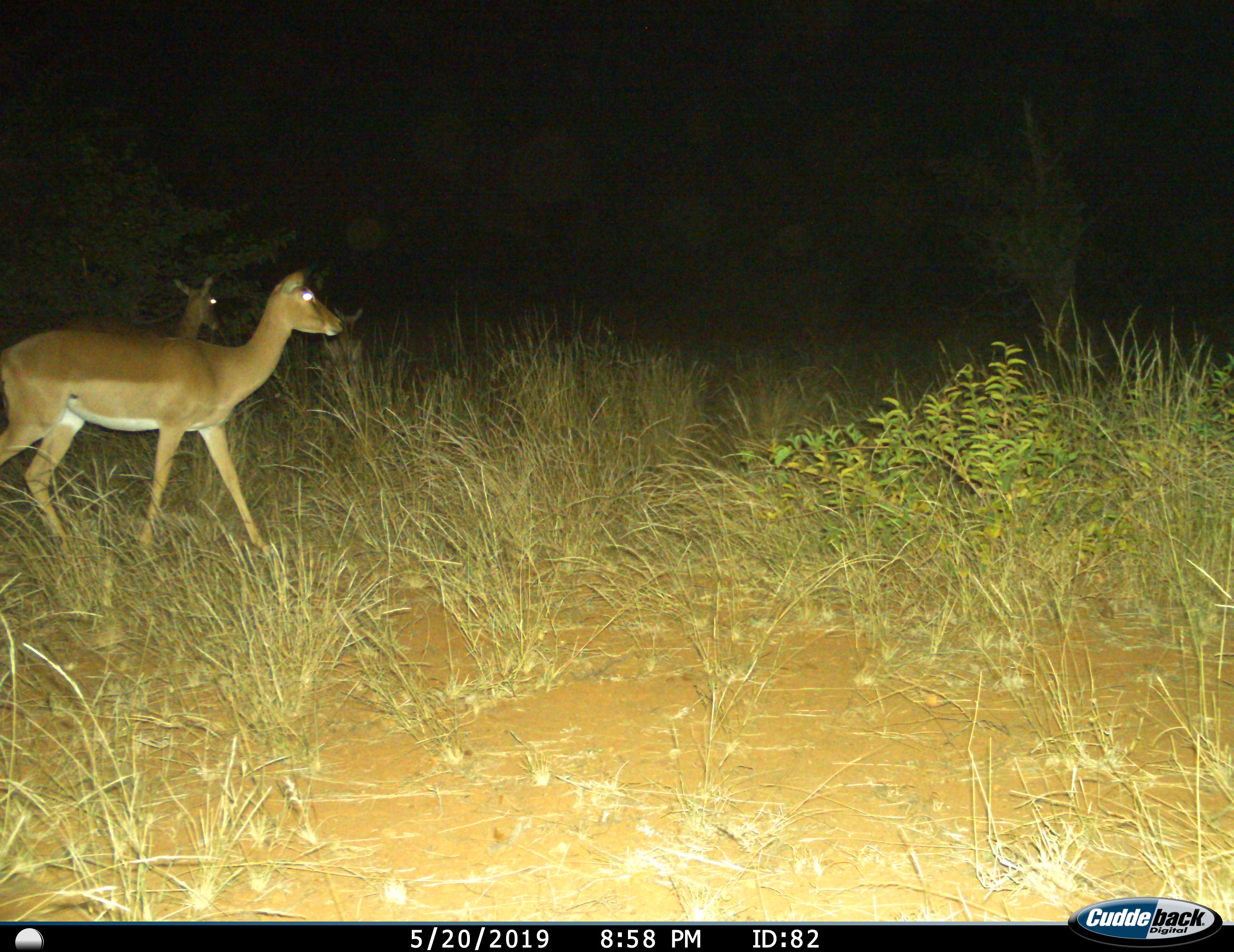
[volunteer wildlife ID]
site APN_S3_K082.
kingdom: Animalia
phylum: Chordata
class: Mammalia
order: Artiodactyla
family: Bovidae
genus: Aepyceros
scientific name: Aepyceros melampus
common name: impala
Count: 2.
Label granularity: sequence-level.